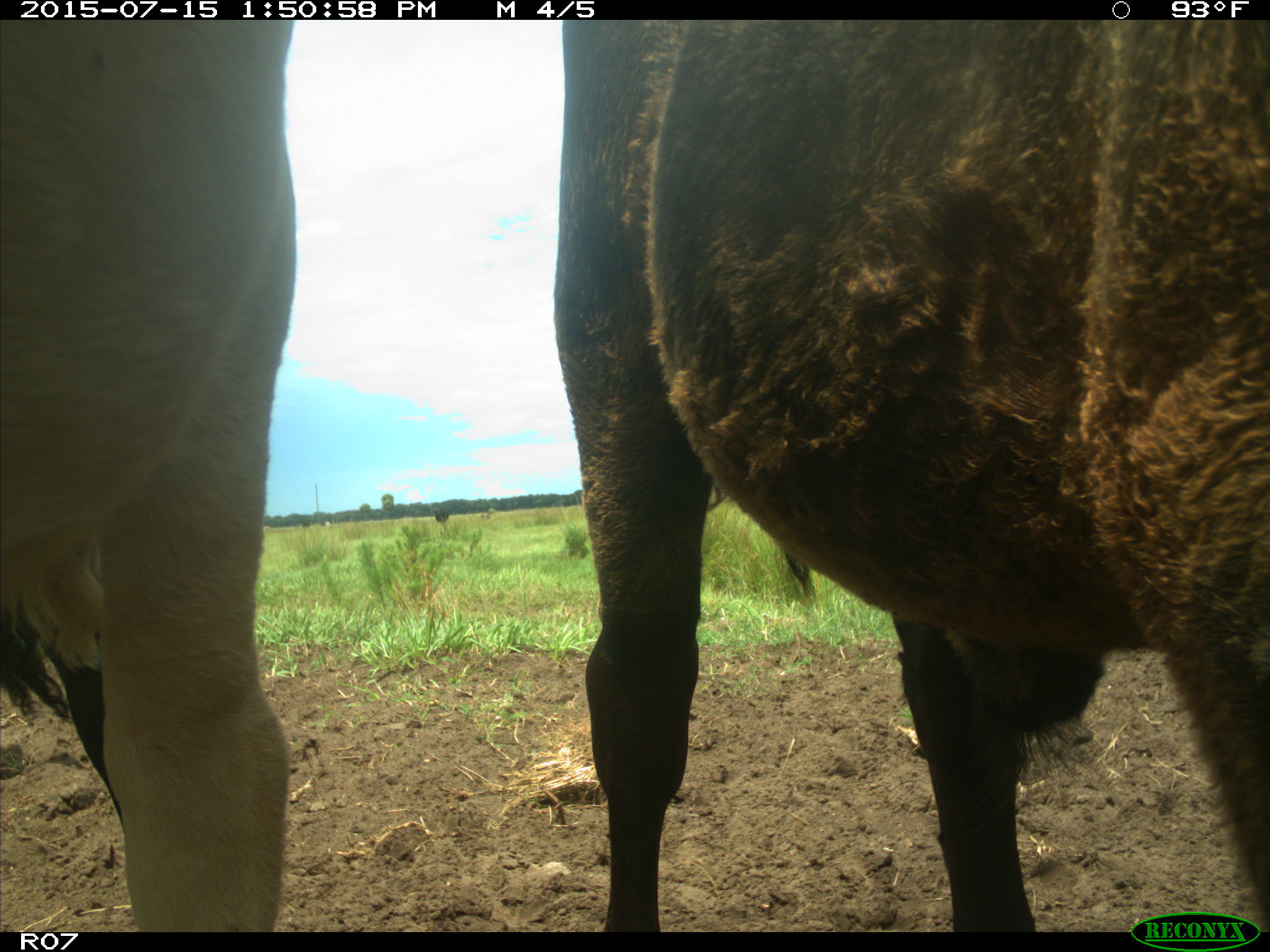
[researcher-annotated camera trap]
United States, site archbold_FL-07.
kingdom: Animalia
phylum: Chordata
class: Mammalia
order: Artiodactyla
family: Bovidae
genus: Bos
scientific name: Bos taurus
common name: domestic cow